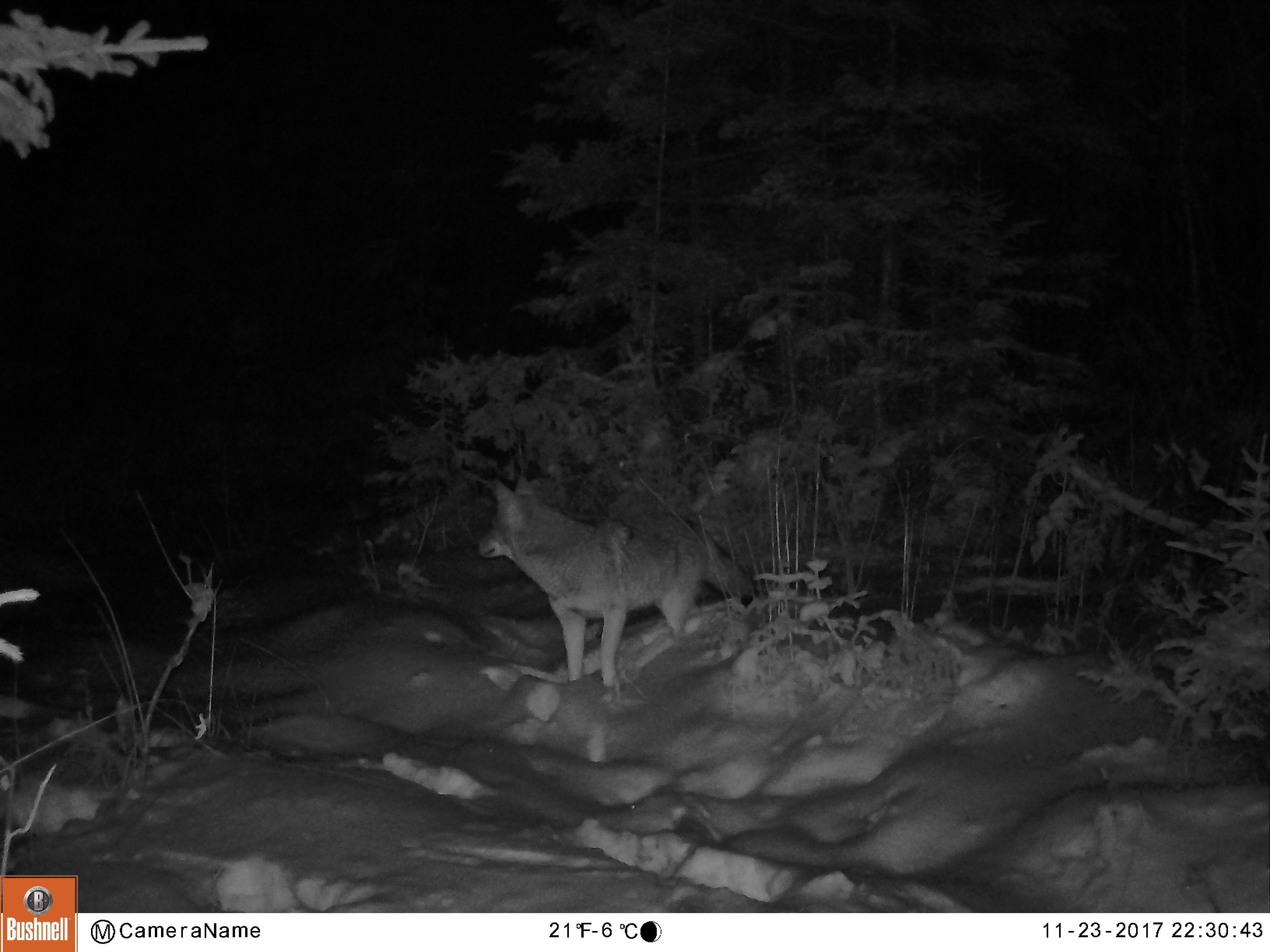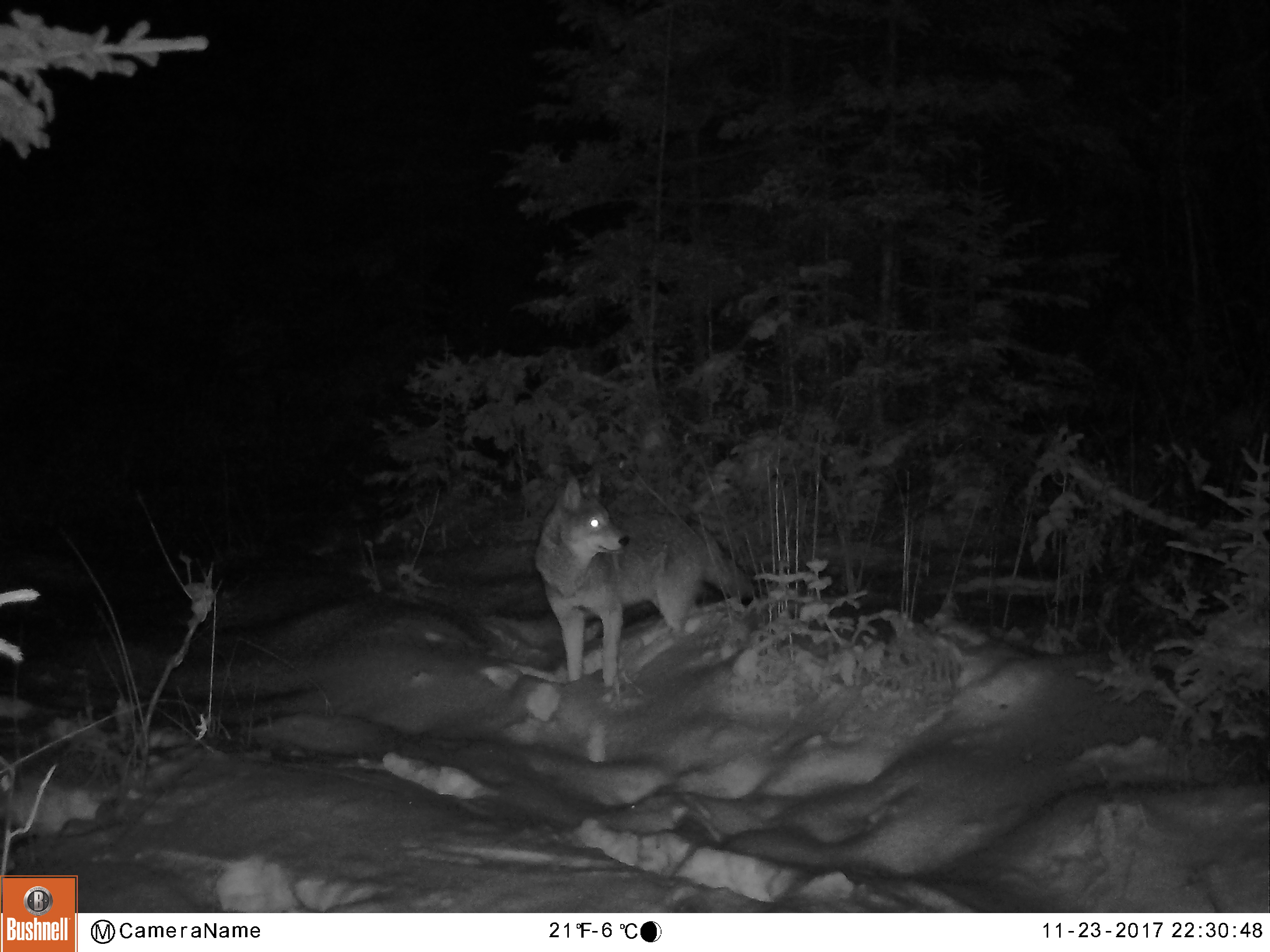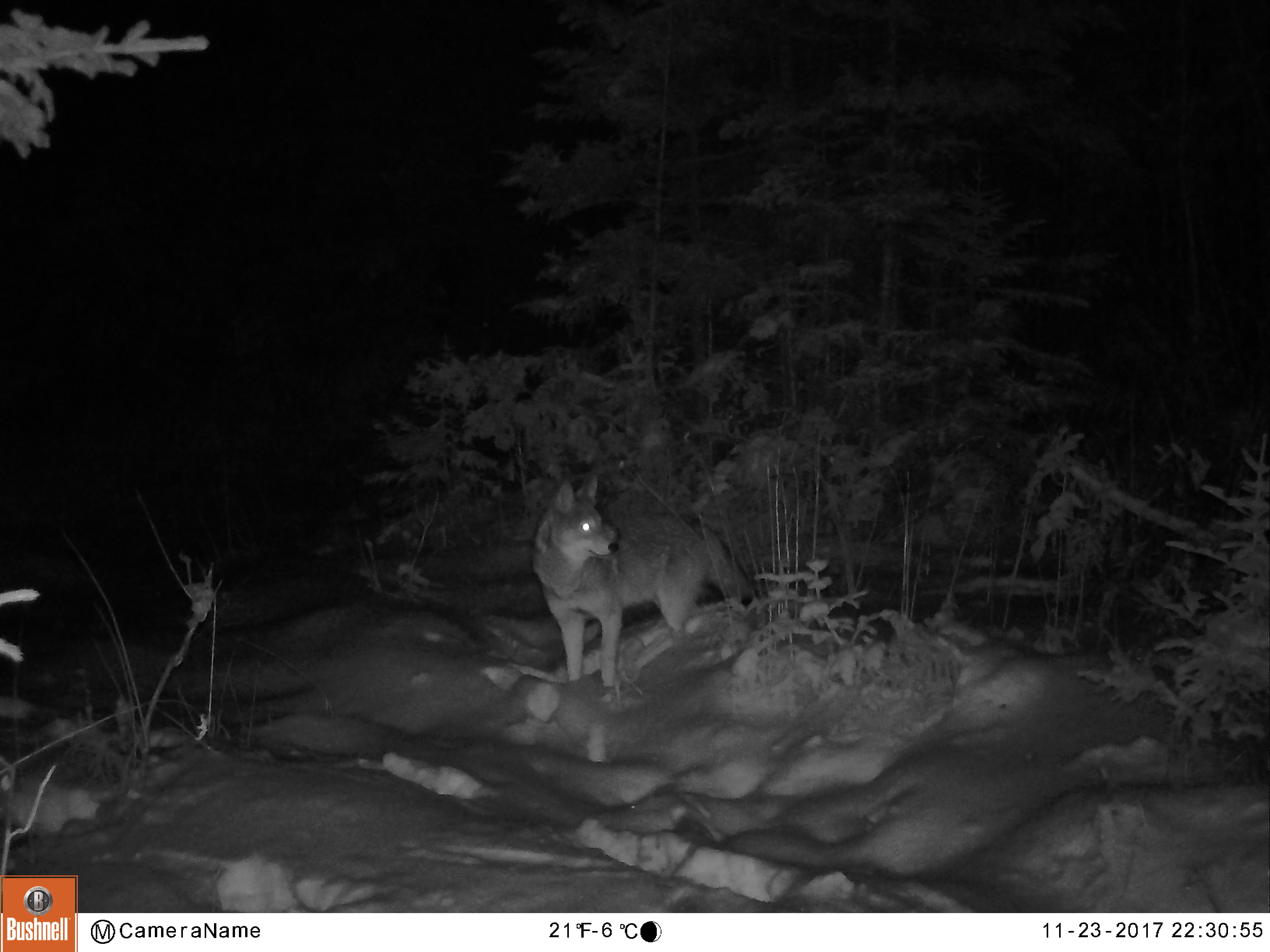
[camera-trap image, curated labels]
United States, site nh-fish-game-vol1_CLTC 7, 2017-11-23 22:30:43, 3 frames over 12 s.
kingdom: Animalia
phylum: Chordata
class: Mammalia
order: Carnivora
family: Canidae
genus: Canis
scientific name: Canis latrans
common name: coyote